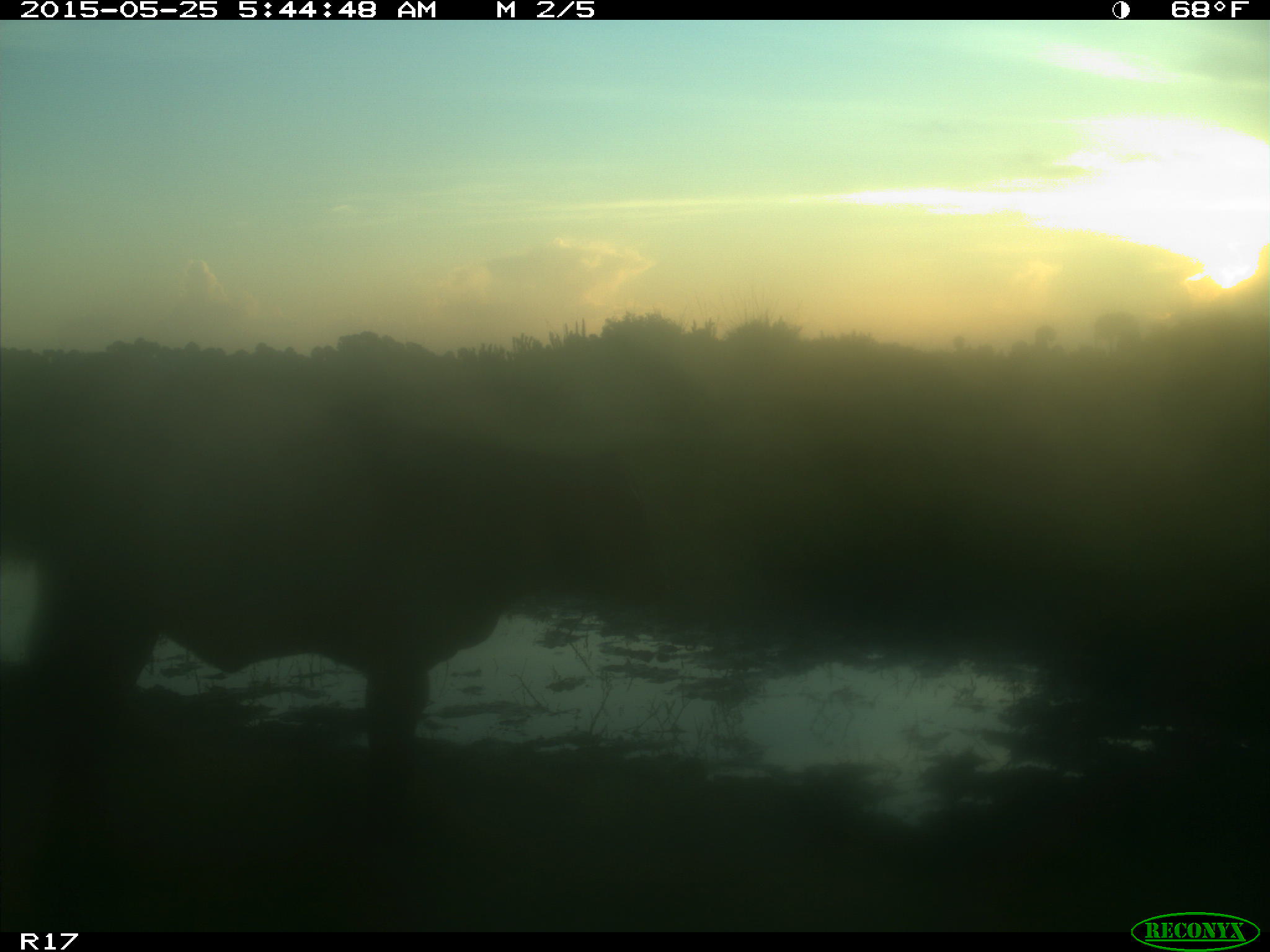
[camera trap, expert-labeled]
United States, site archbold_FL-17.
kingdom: Animalia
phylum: Chordata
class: Mammalia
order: Artiodactyla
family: Bovidae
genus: Bos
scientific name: Bos taurus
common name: domestic cow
Bos taurus (domestic cow).